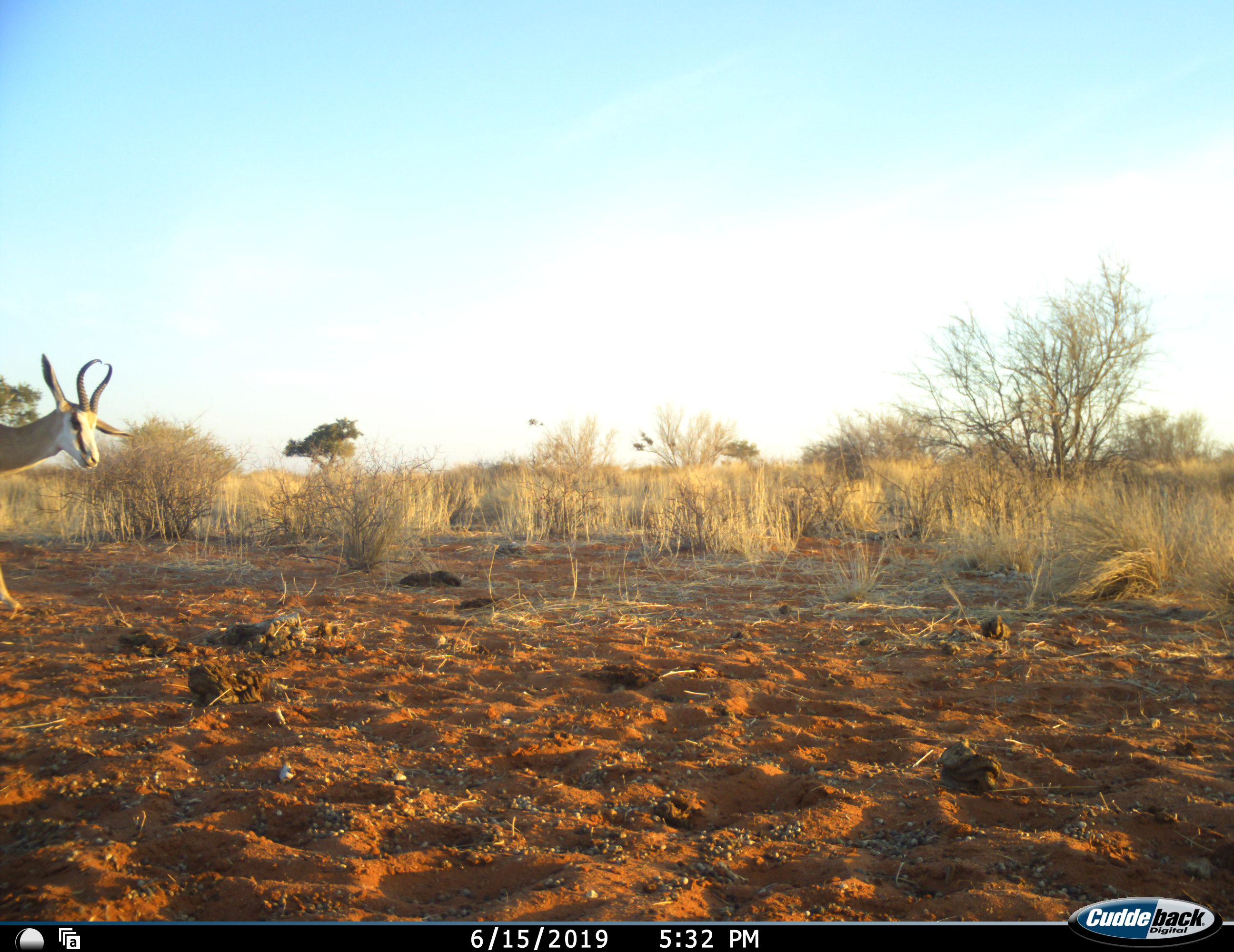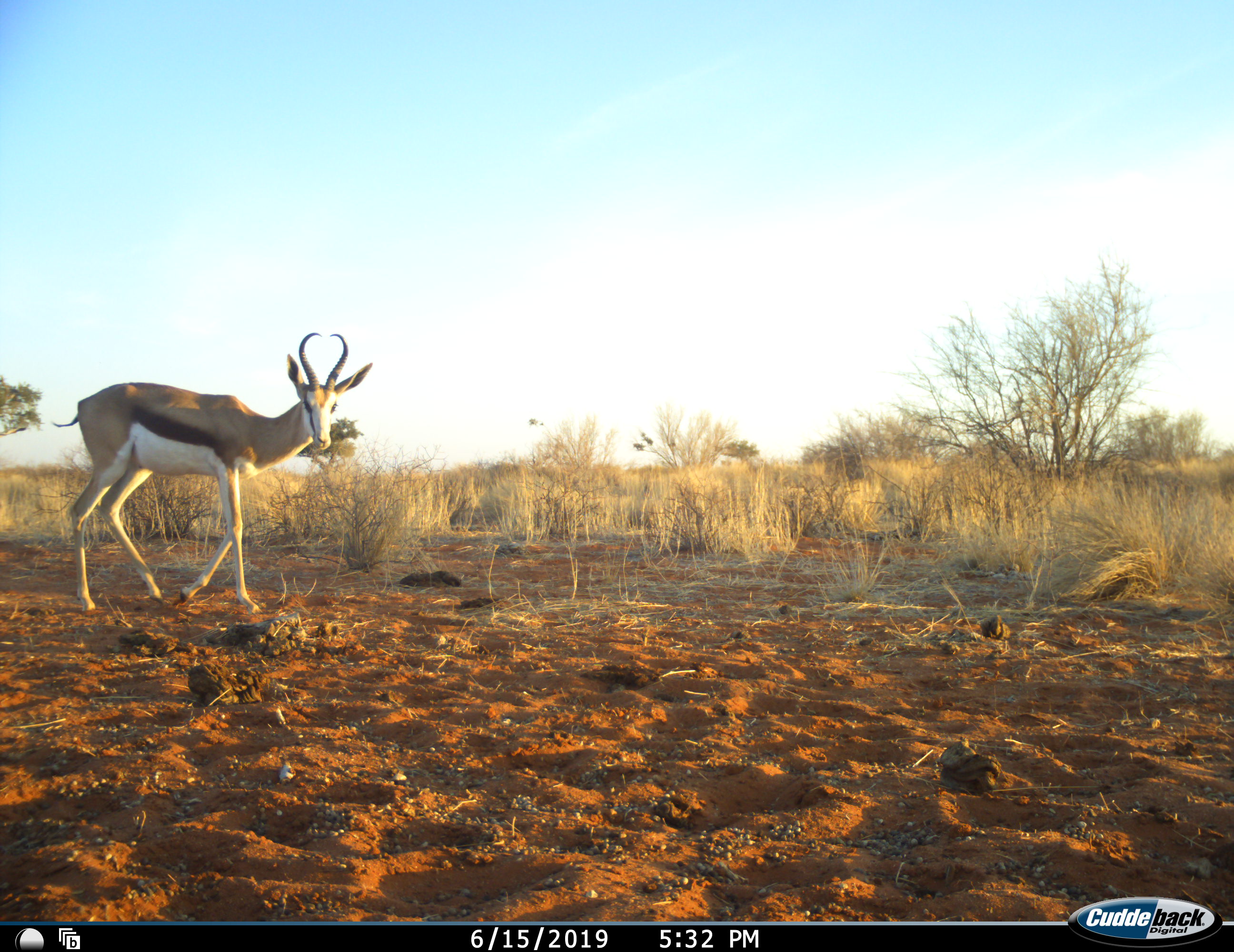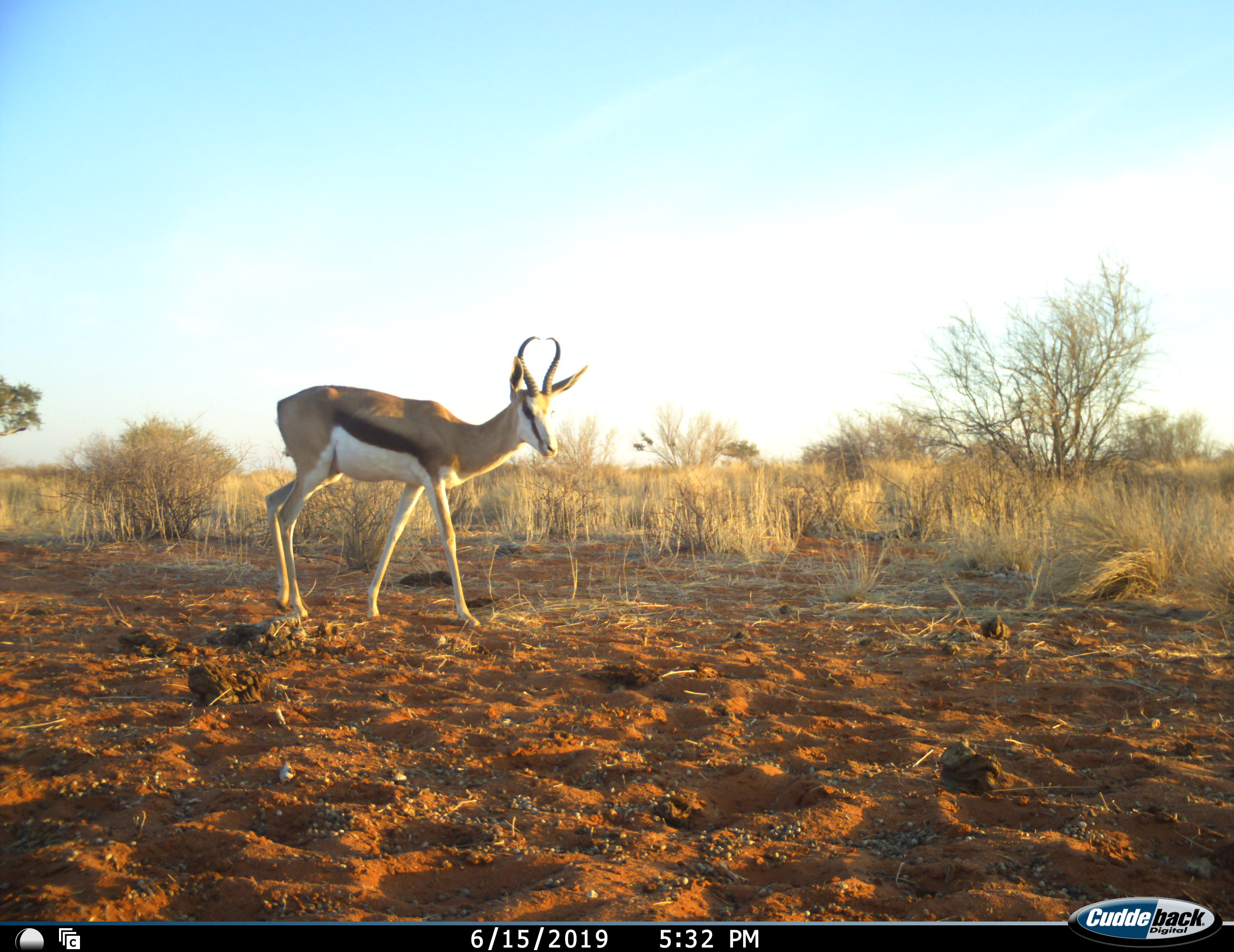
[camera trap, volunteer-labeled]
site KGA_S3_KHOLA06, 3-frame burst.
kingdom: Animalia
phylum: Chordata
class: Mammalia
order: Artiodactyla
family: Bovidae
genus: Antidorcas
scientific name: Antidorcas marsupialis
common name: springbok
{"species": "springbok (Antidorcas marsupialis)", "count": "1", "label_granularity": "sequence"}